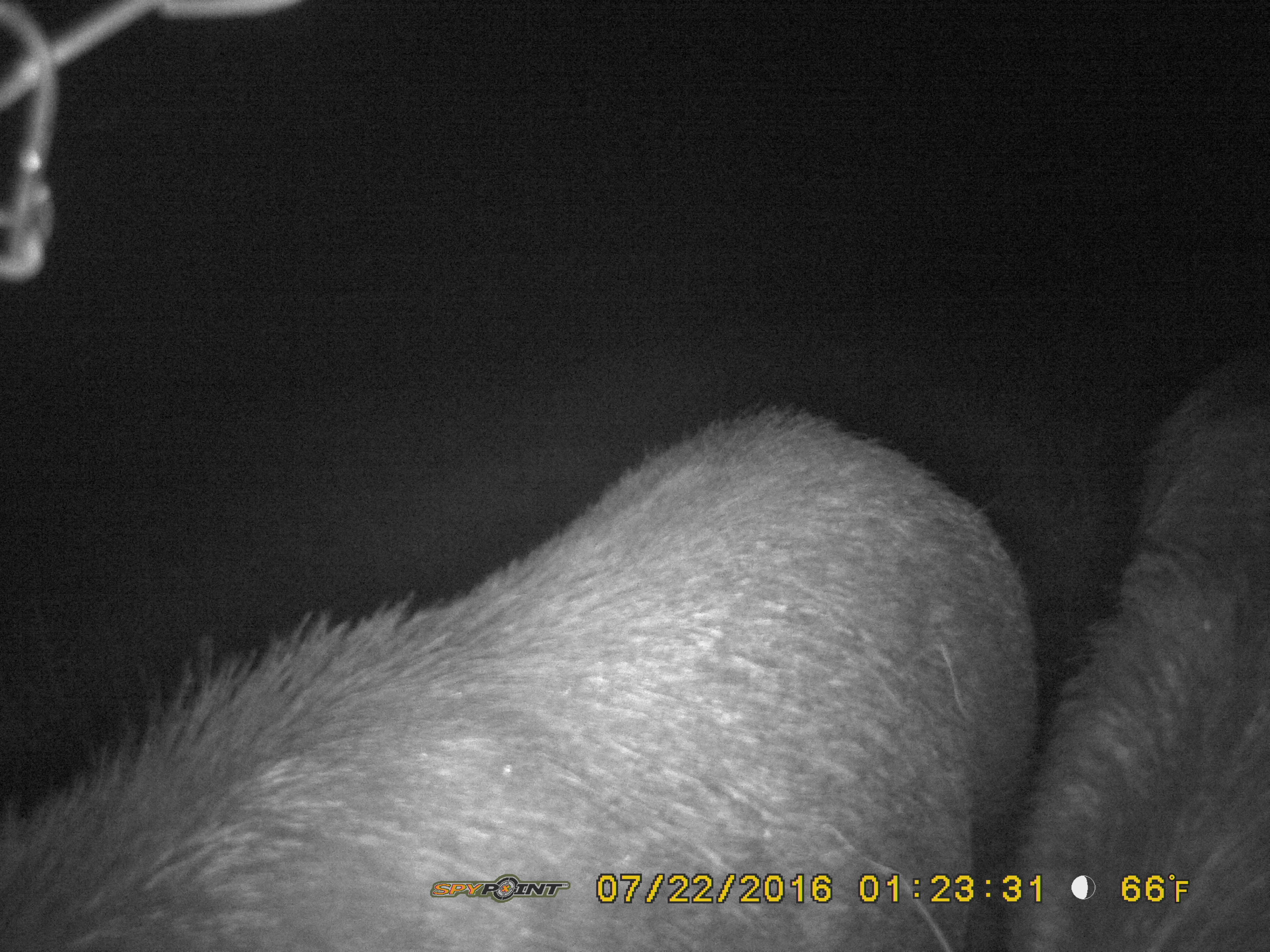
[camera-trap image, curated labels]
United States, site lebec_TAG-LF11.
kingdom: Animalia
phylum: Chordata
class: Mammalia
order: Artiodactyla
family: Suidae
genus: Sus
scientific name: Sus scrofa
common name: wild boar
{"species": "Sus scrofa (wild boar)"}